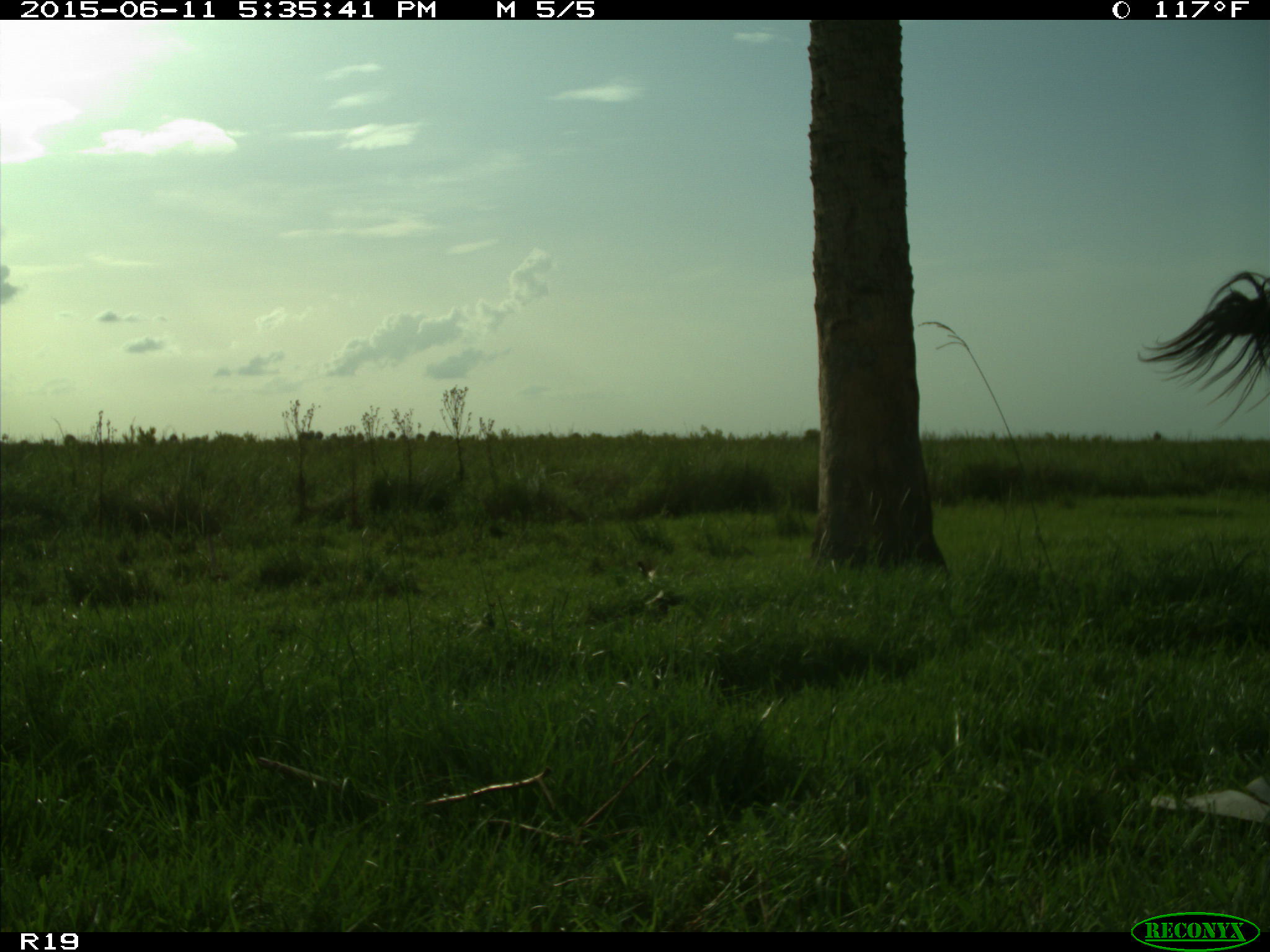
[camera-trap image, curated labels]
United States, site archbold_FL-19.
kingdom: Animalia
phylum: Chordata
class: Mammalia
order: Artiodactyla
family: Bovidae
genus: Bos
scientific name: Bos taurus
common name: domestic cow